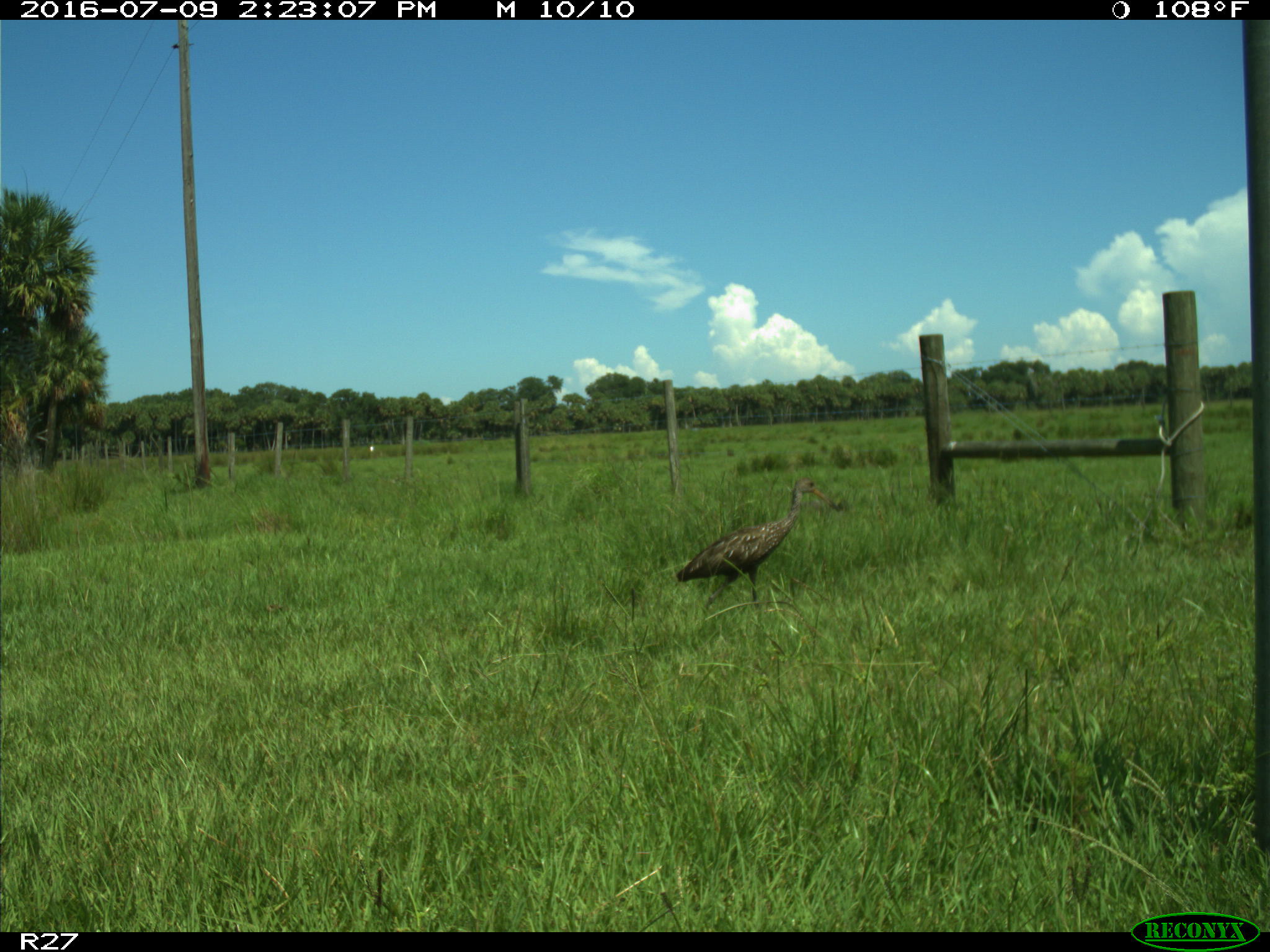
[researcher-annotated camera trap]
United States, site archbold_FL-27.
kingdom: Animalia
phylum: Chordata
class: Aves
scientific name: Aves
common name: birds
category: unidentified bird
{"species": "unidentified bird (birds) (Aves)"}